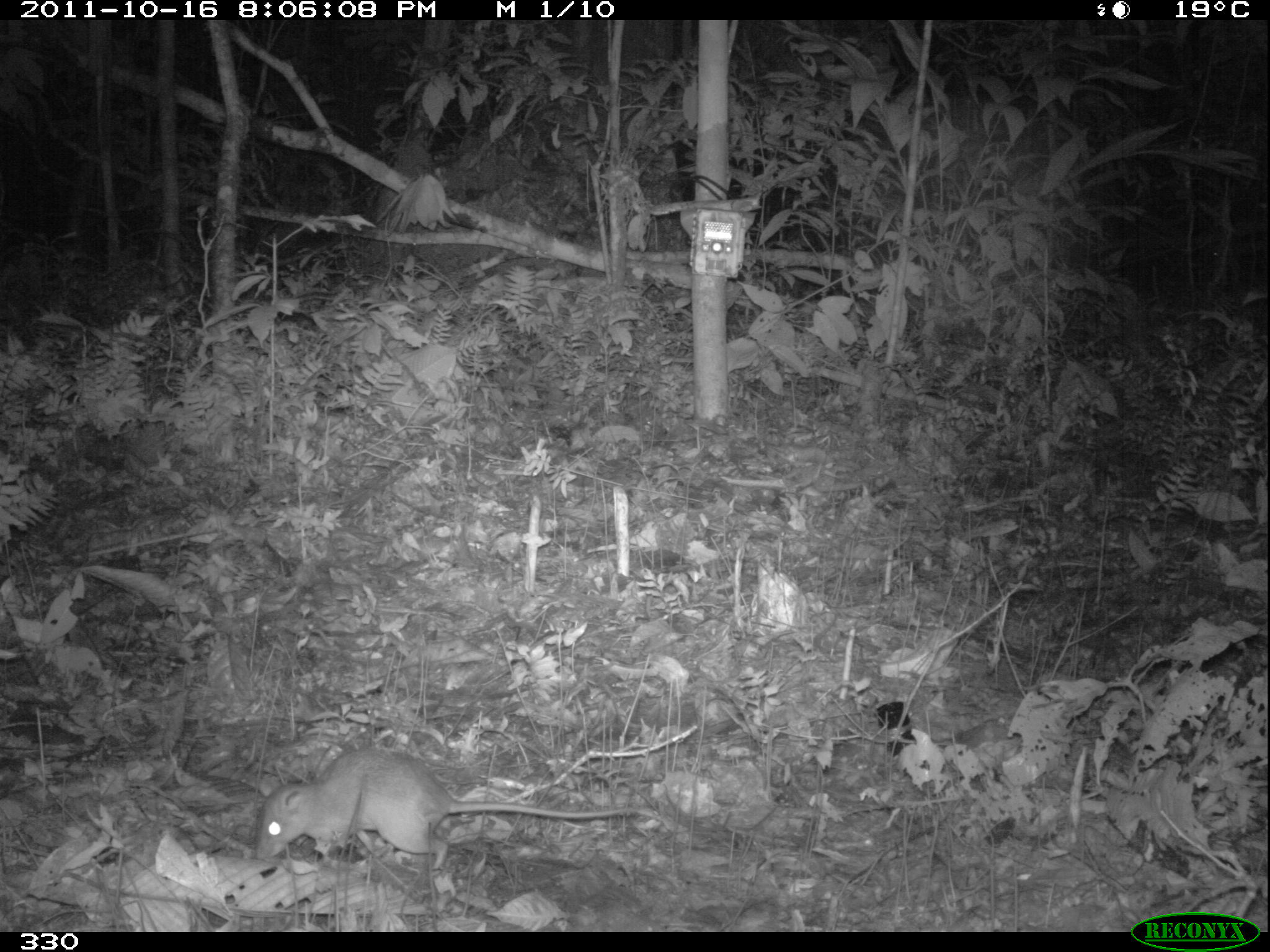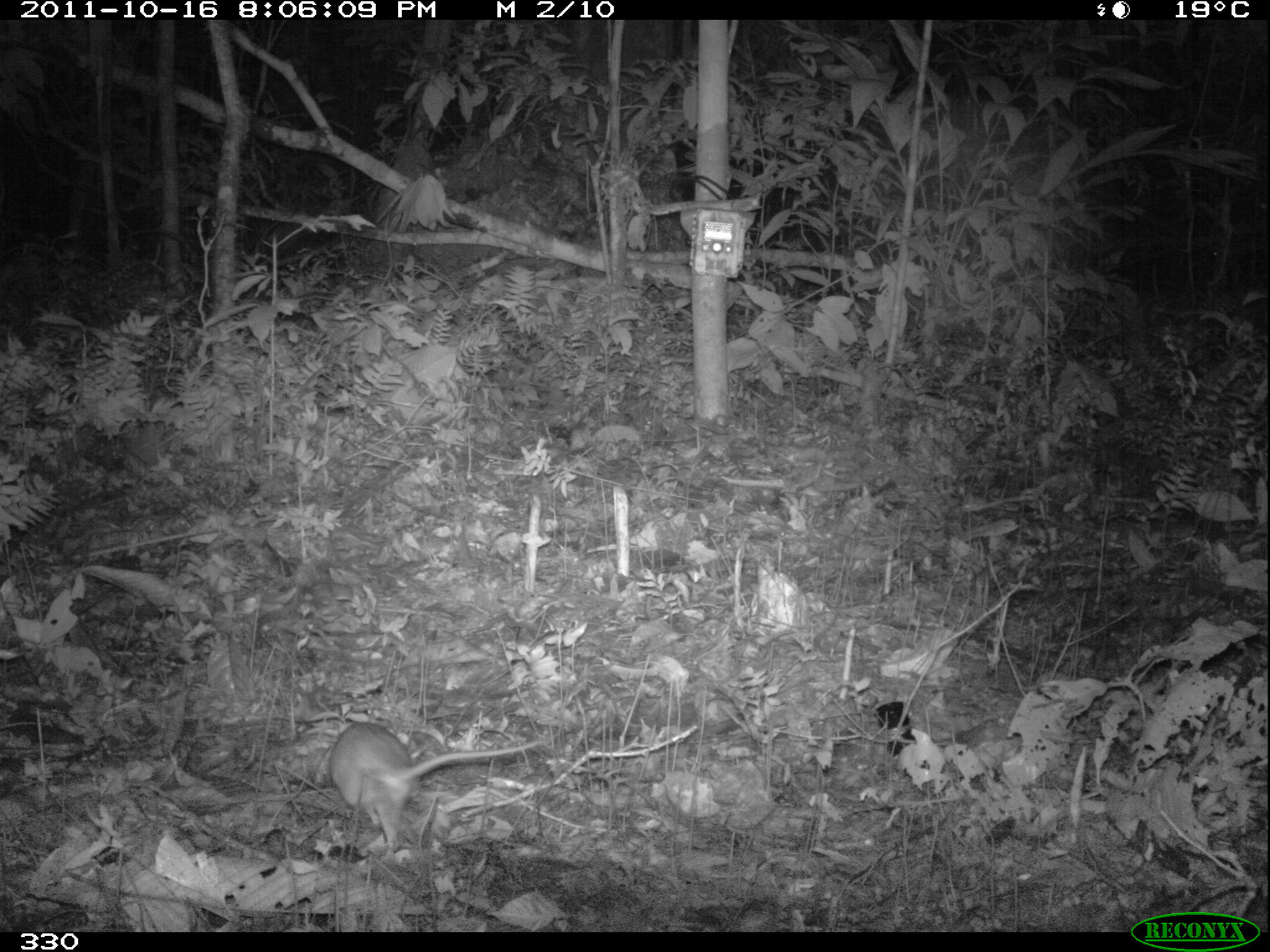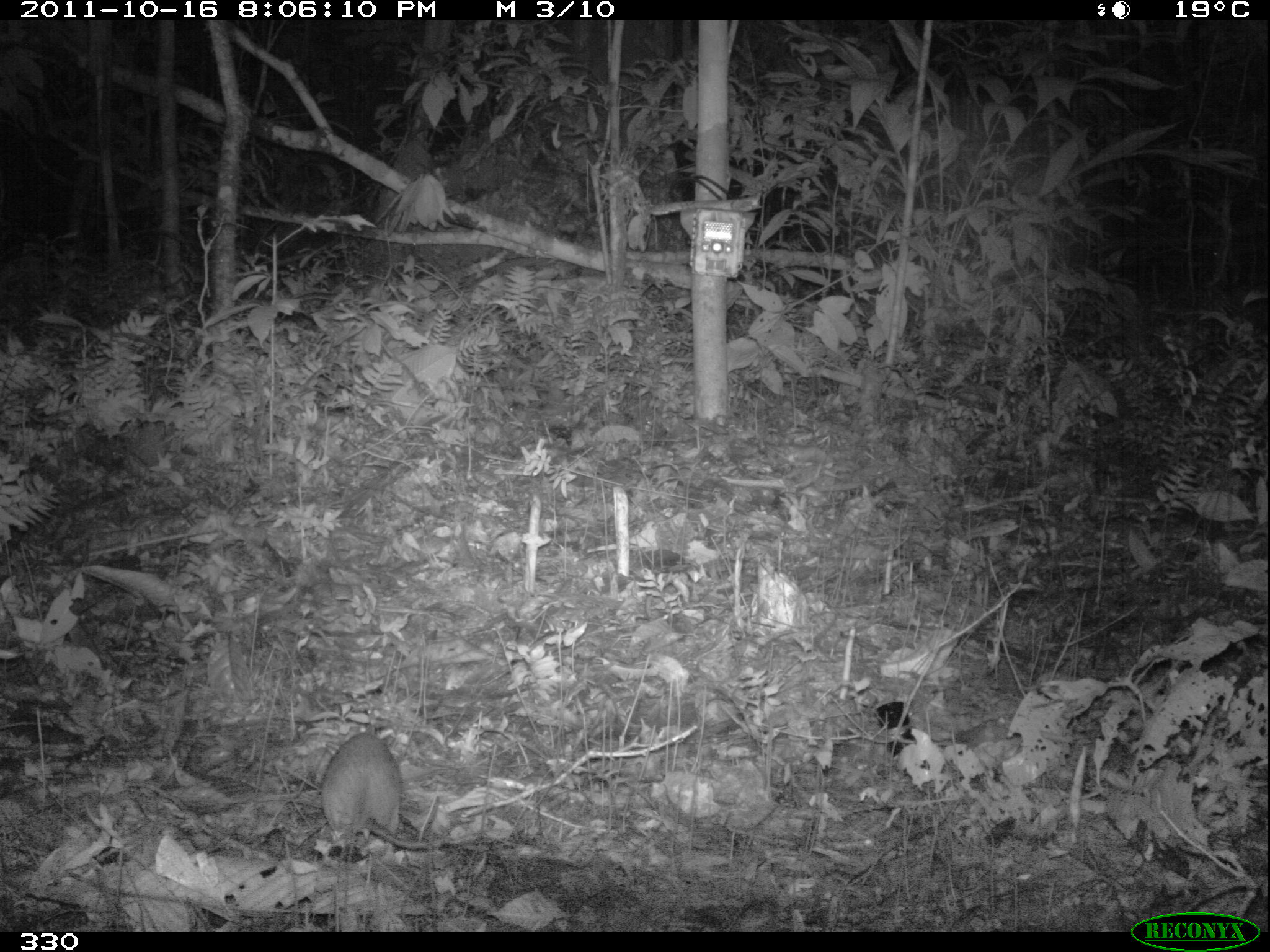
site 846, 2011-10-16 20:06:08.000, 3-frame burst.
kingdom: Animalia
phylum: Chordata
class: Mammalia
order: Rodentia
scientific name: Rodentia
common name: rodents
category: unknown rodent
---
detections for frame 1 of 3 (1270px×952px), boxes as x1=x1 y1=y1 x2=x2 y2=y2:
unknown rodent: x1=251 y1=746 x2=661 y2=880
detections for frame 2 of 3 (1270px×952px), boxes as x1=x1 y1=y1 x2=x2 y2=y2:
unknown rodent: x1=326 y1=719 x2=541 y2=849